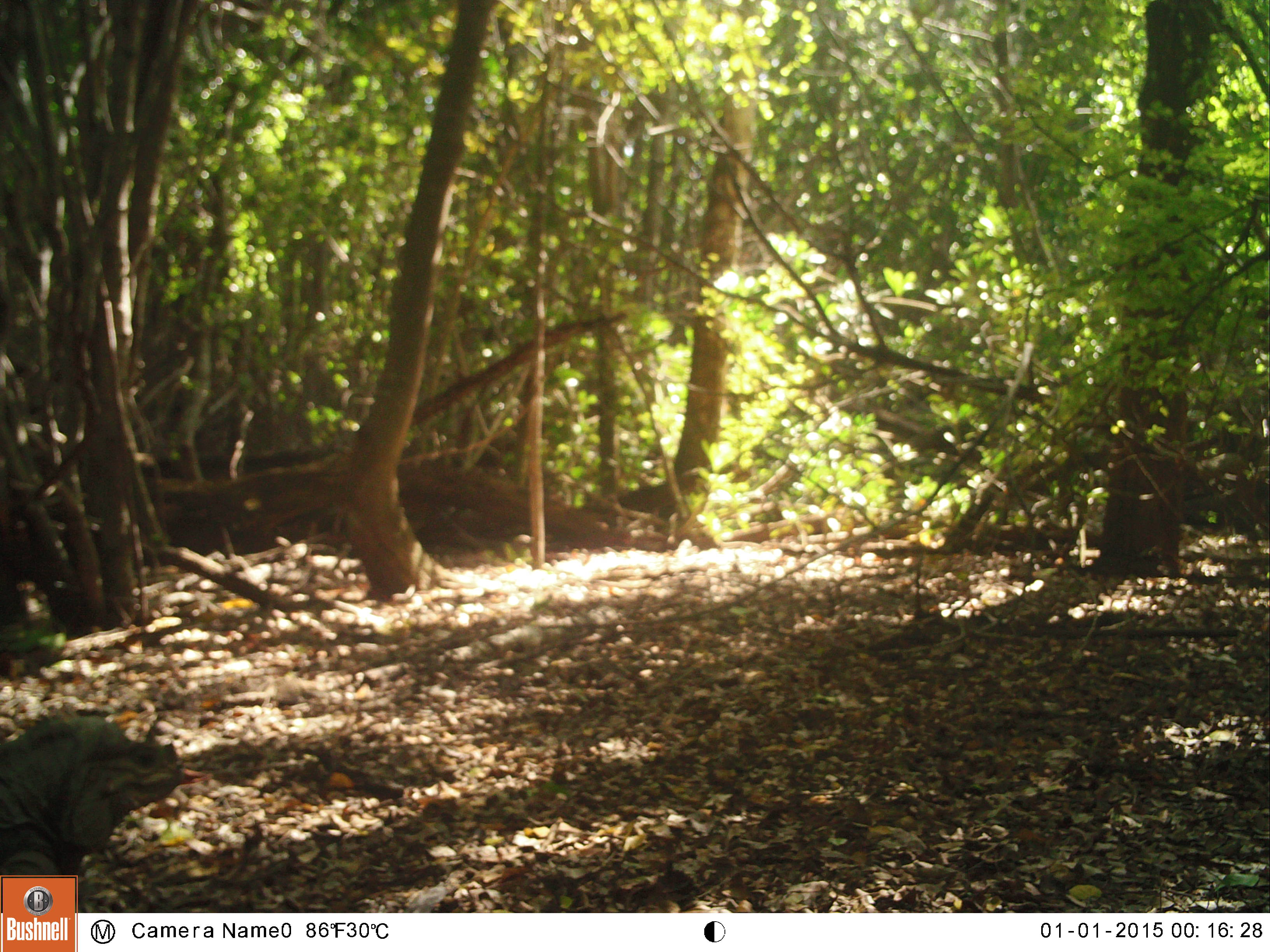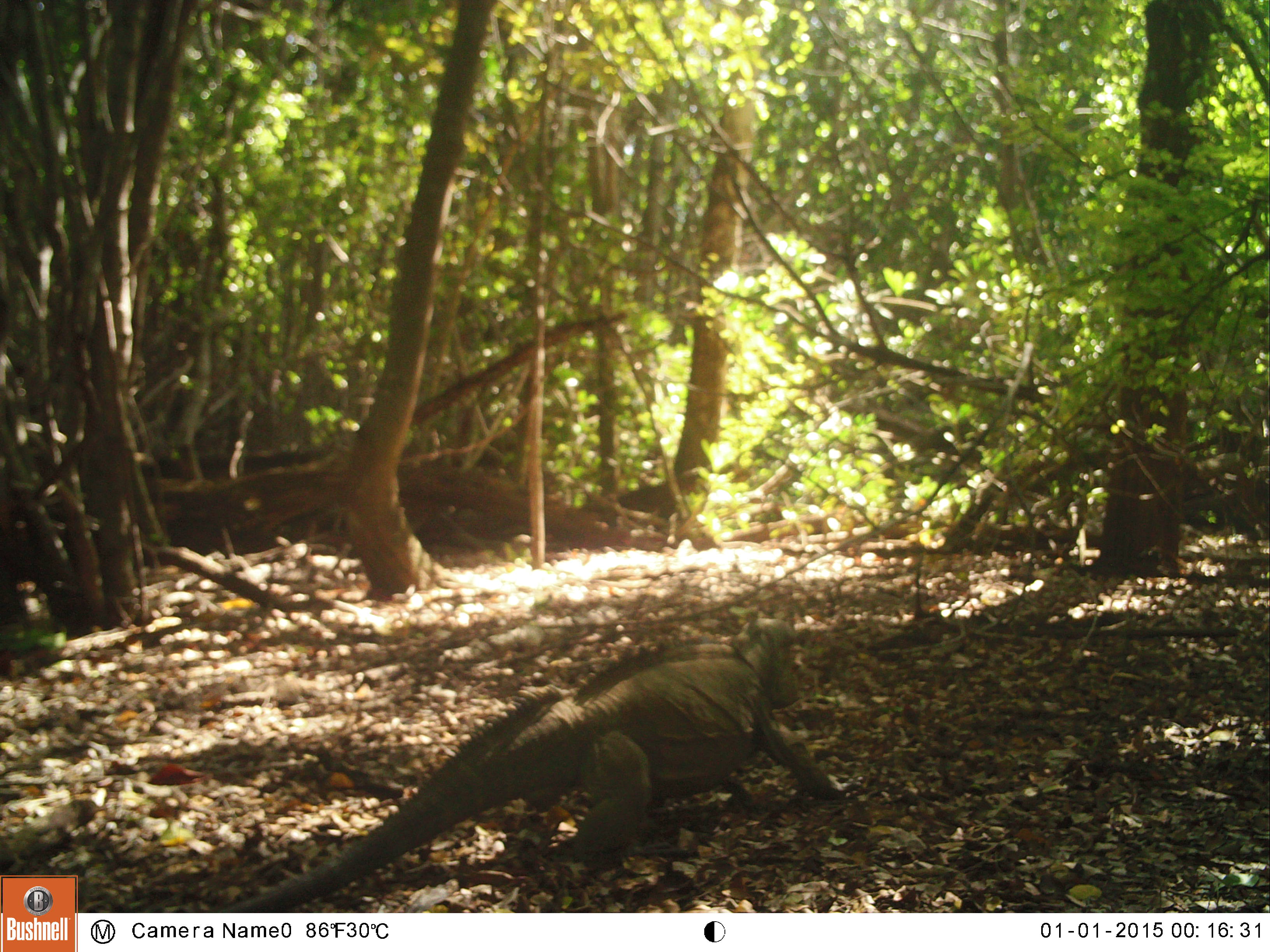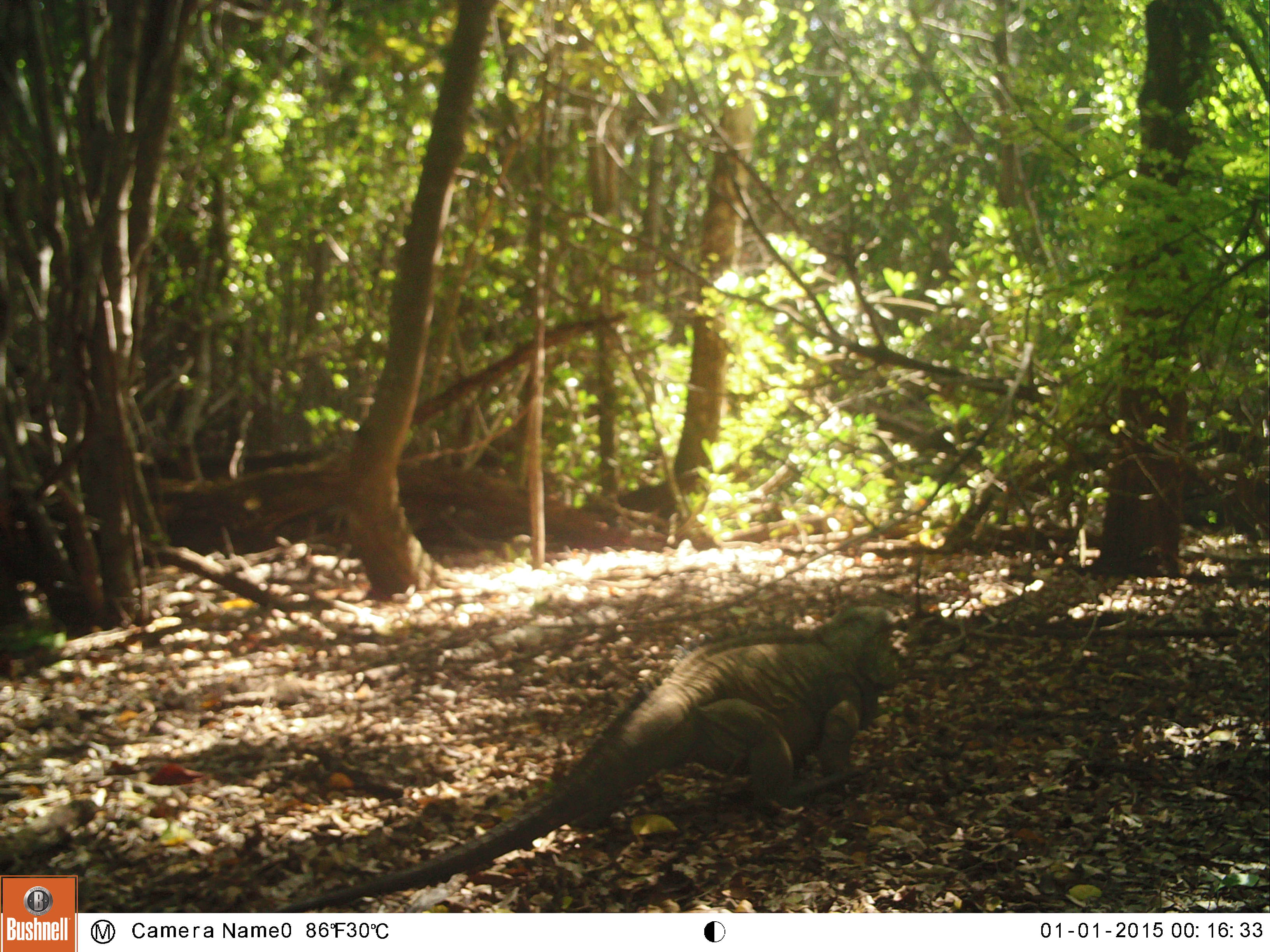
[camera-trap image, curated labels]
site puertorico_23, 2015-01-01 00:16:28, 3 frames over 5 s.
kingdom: Animalia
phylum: Chordata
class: Reptilia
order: Squamata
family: Iguanidae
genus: Iguana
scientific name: Iguana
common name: typical iguanas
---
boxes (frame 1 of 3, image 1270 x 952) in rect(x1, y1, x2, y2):
iguana: rect(0, 695, 188, 875)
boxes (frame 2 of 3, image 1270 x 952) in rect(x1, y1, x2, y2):
iguana: rect(237, 607, 848, 905)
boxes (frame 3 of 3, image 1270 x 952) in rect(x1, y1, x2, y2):
iguana: rect(297, 592, 890, 895)